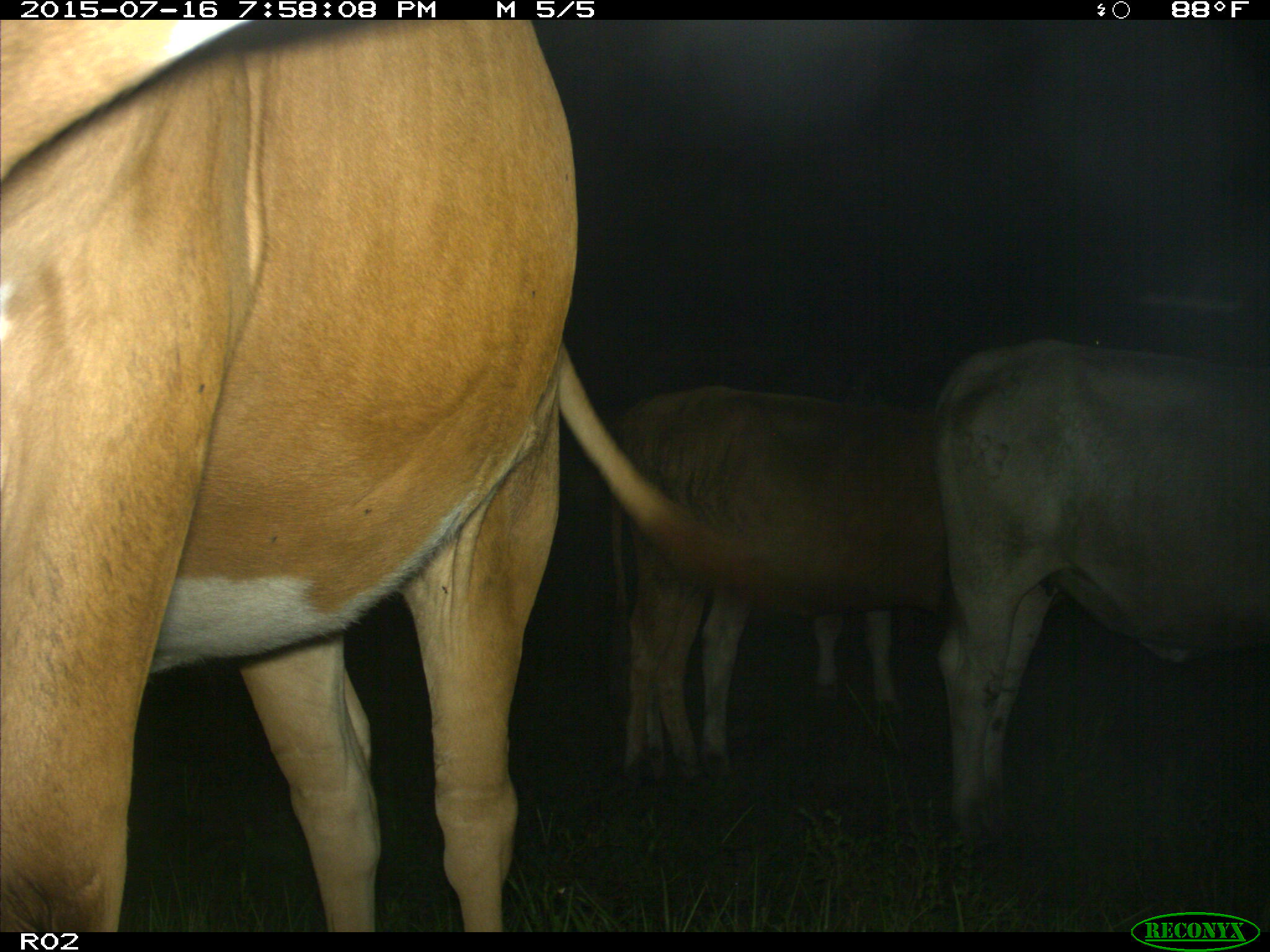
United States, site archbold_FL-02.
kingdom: Animalia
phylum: Chordata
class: Mammalia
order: Artiodactyla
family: Bovidae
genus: Bos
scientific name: Bos taurus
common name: domestic cow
Bos taurus (domestic cow).